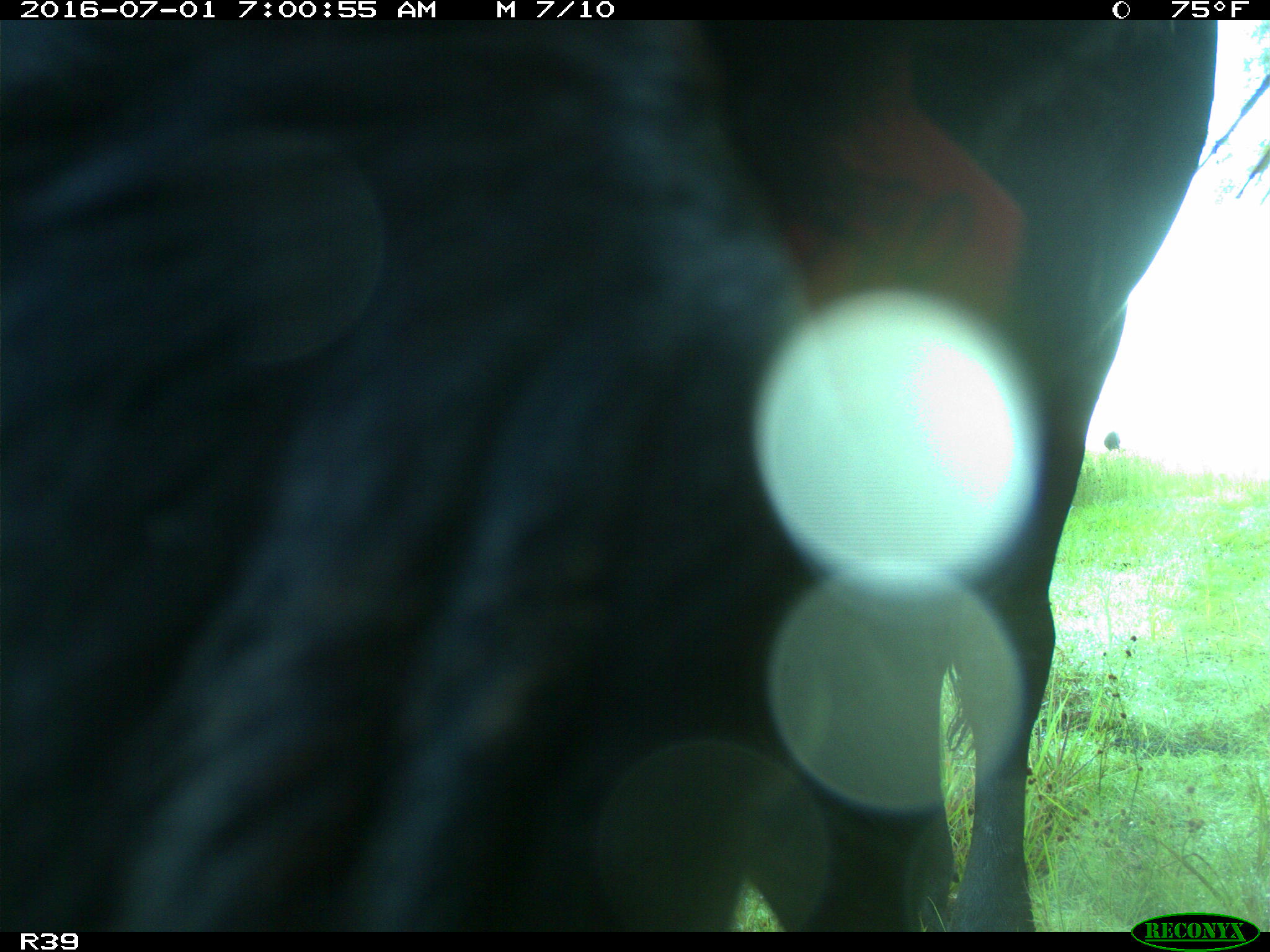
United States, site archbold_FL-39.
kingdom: Animalia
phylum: Chordata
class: Mammalia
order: Artiodactyla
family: Bovidae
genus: Bos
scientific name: Bos taurus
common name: domestic cow